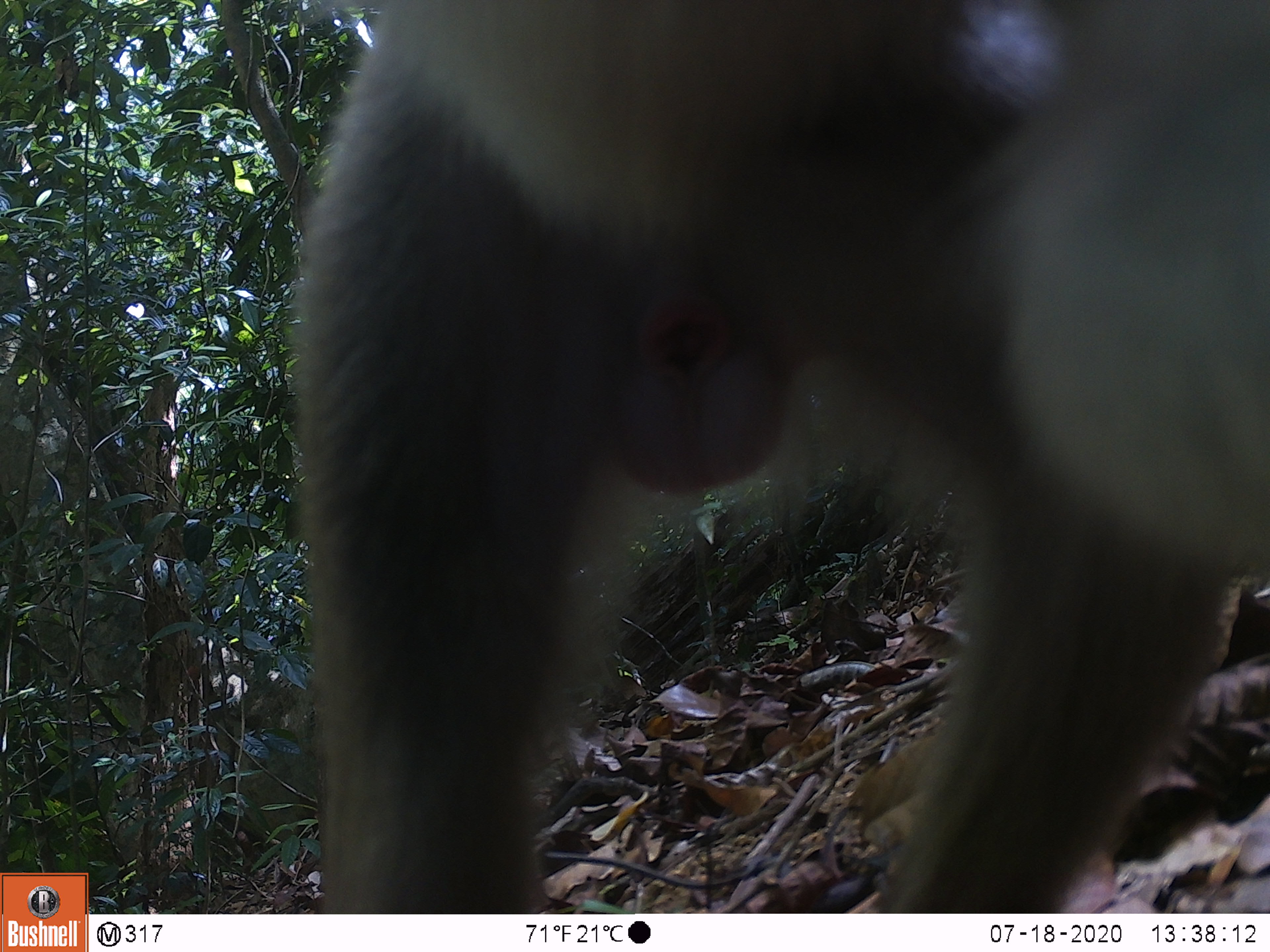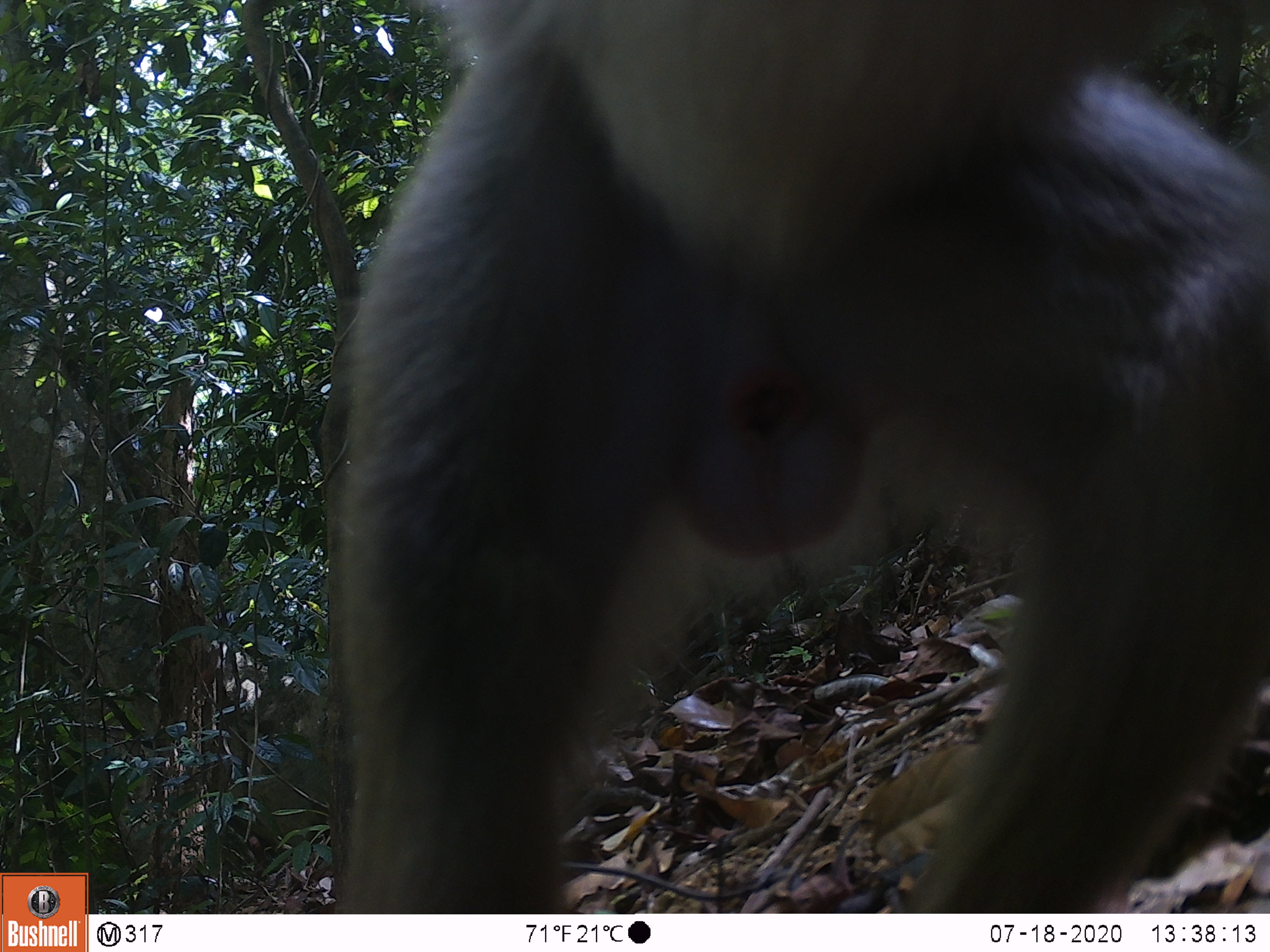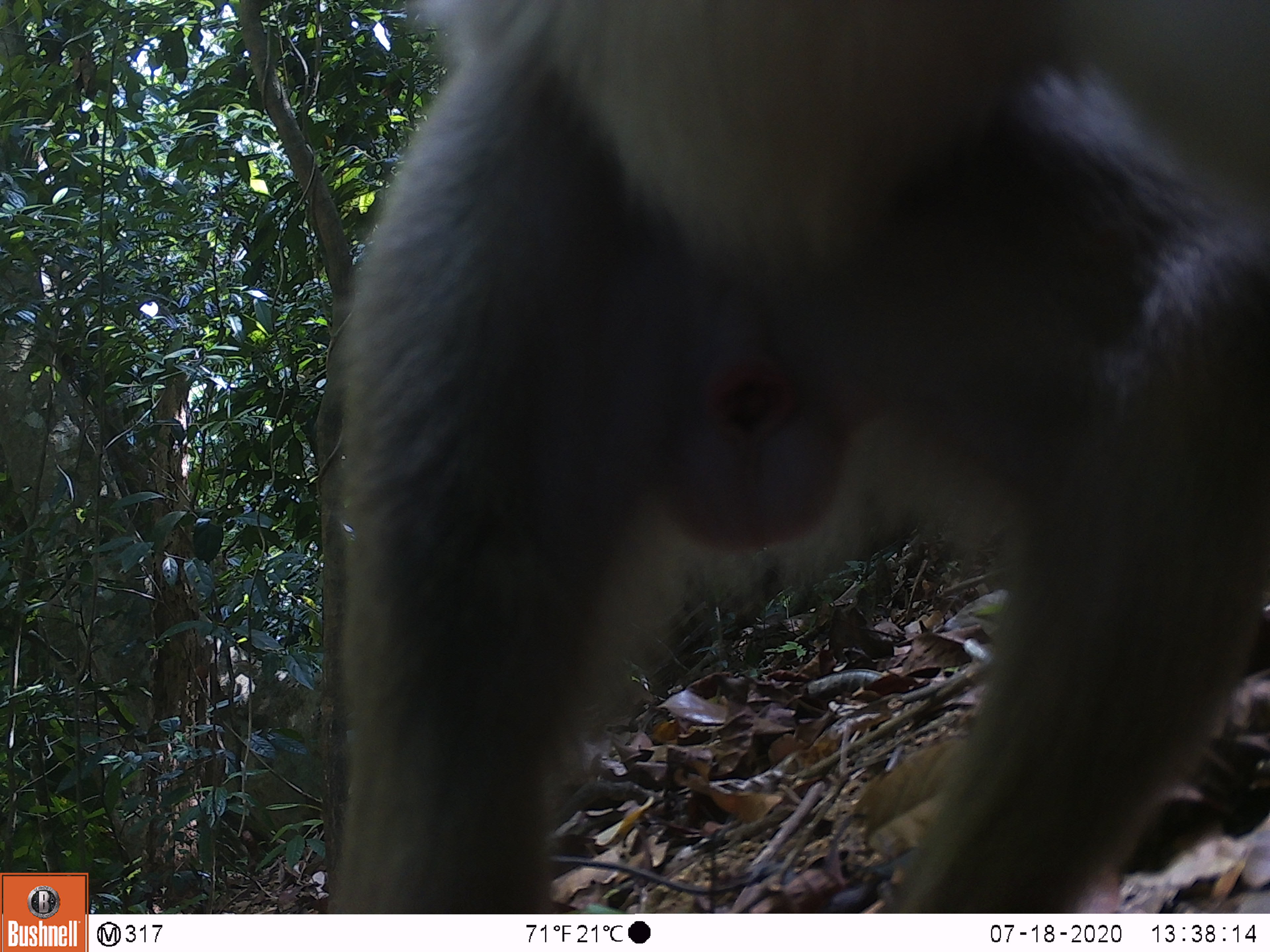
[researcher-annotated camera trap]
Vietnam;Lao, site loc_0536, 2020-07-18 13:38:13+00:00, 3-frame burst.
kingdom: Animalia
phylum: Chordata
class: Mammalia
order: Primates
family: Cercopithecidae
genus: Macaca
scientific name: Macaca nemestrina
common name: pig-tailed macaque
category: pig tailed macaque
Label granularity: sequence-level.